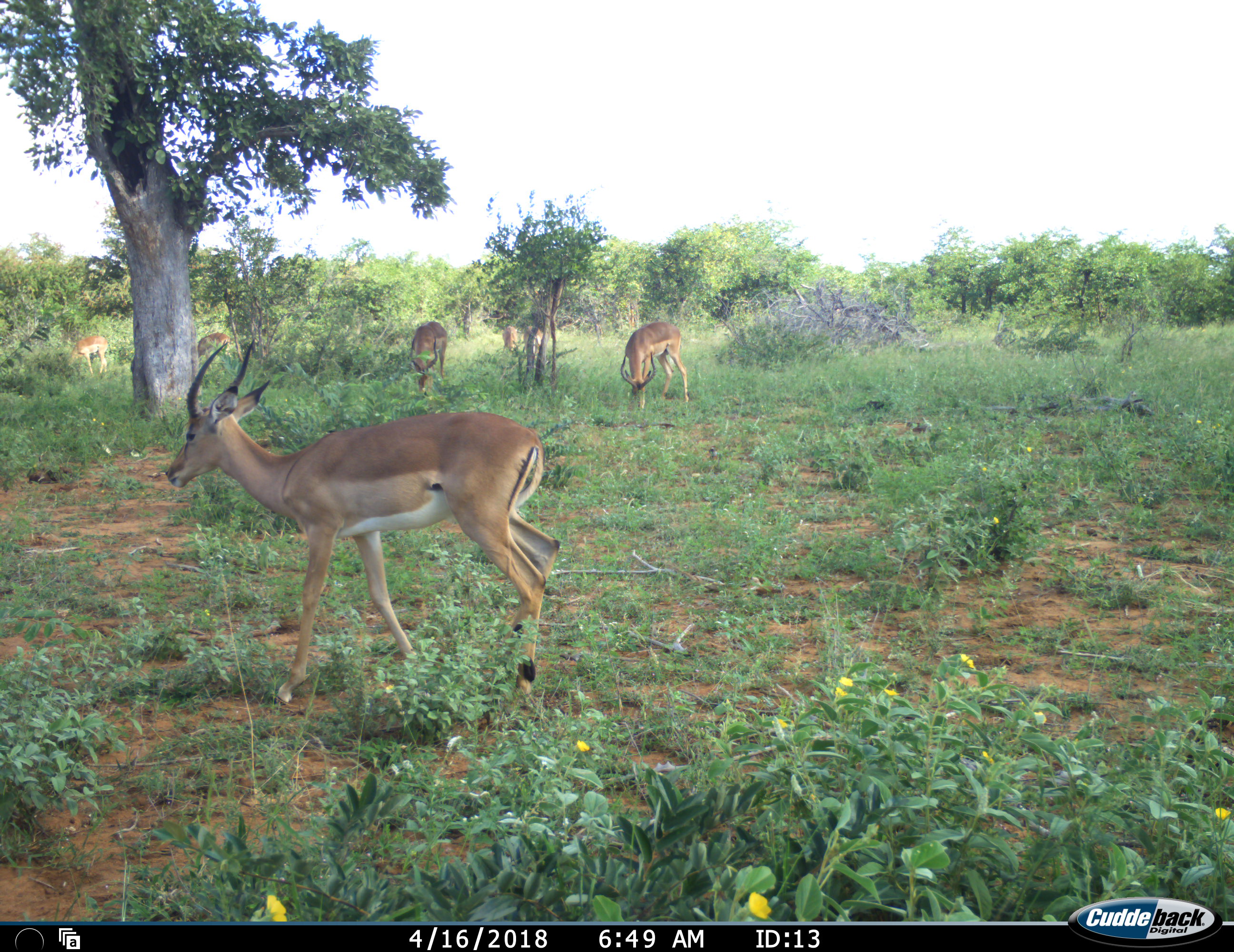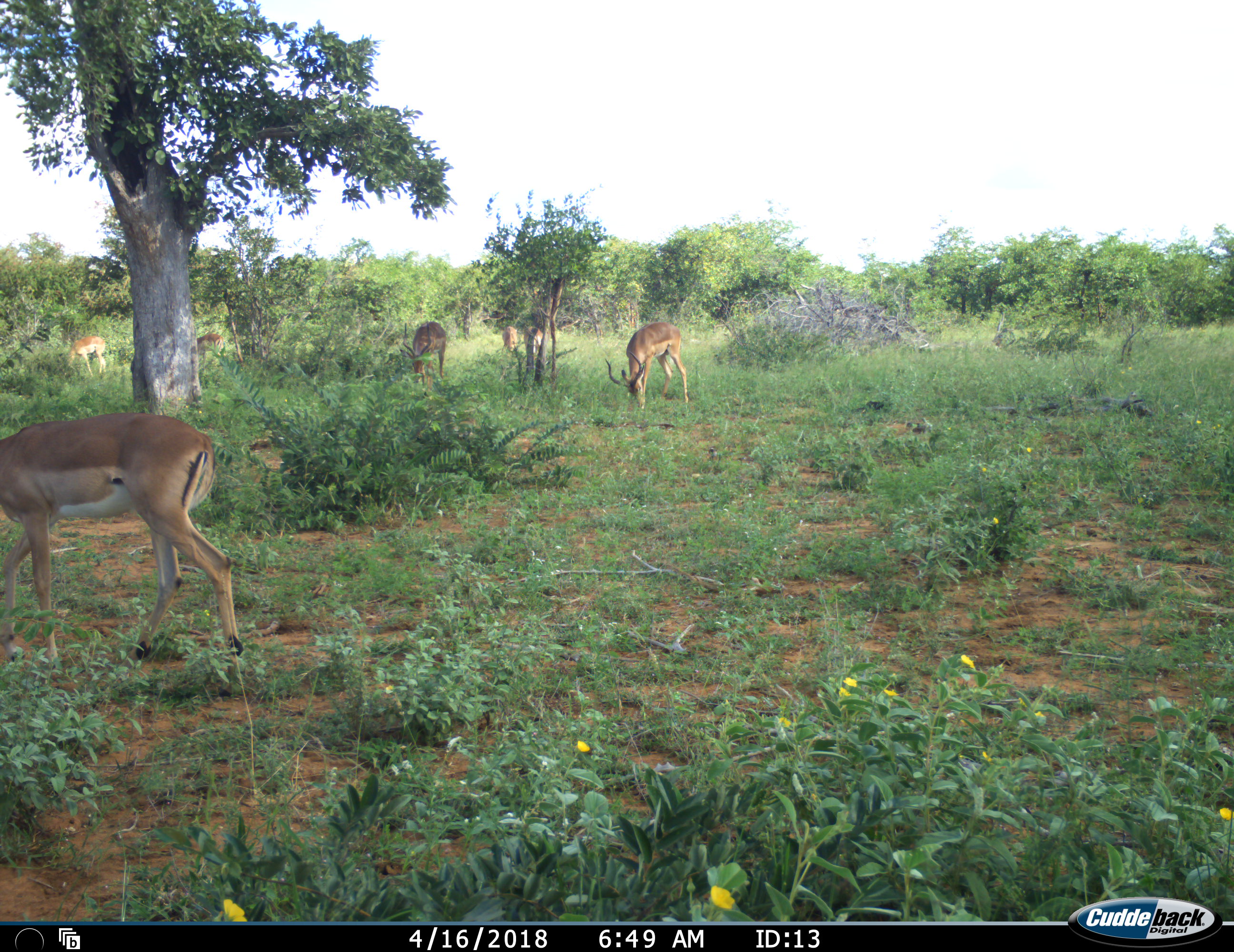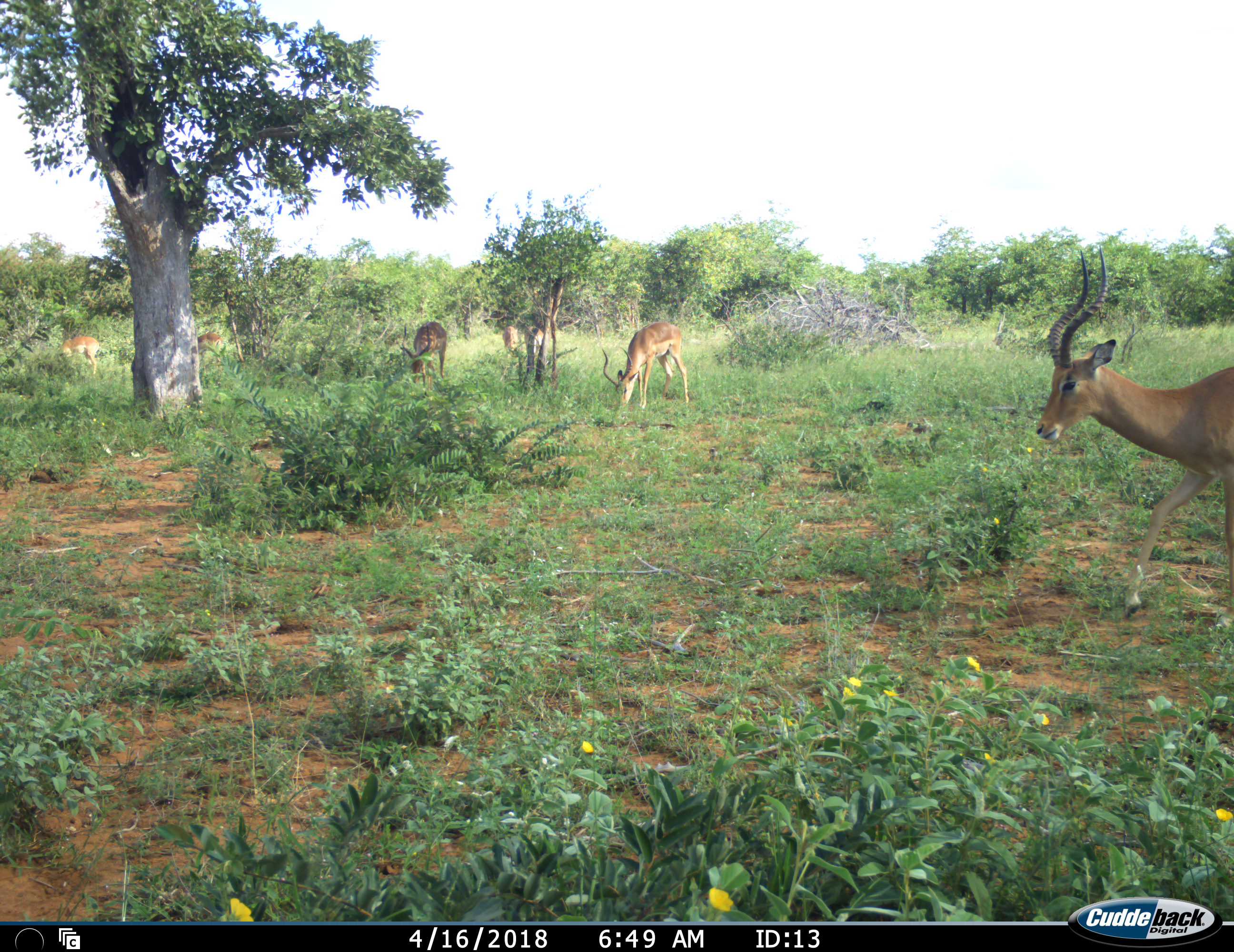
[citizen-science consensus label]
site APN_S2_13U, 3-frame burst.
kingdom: Animalia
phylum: Chordata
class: Mammalia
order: Artiodactyla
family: Bovidae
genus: Aepyceros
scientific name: Aepyceros melampus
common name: impala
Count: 7.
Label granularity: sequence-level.